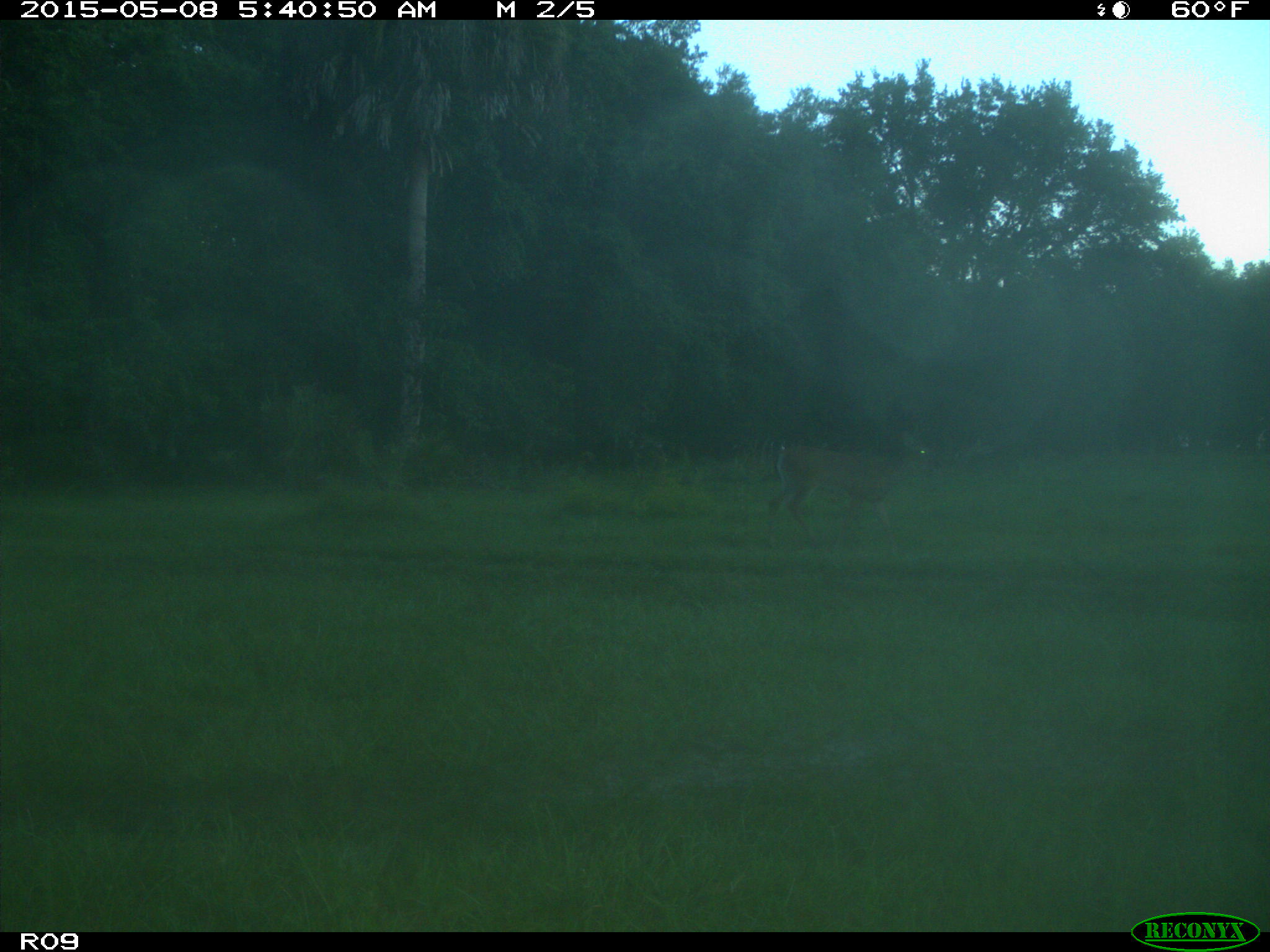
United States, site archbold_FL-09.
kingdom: Animalia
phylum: Chordata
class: Mammalia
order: Artiodactyla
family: Cervidae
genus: Odocoileus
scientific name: Odocoileus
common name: deer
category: unidentified deer